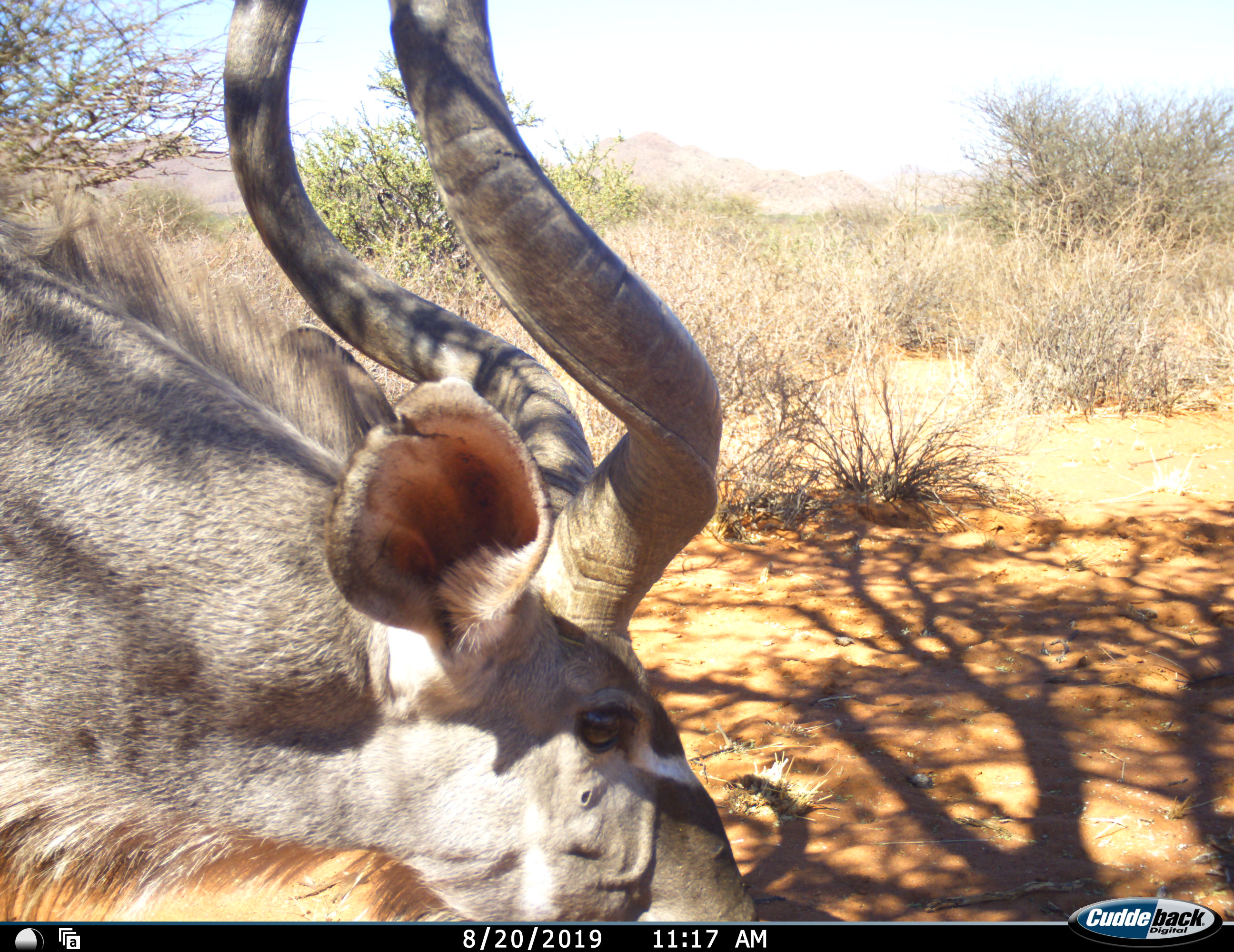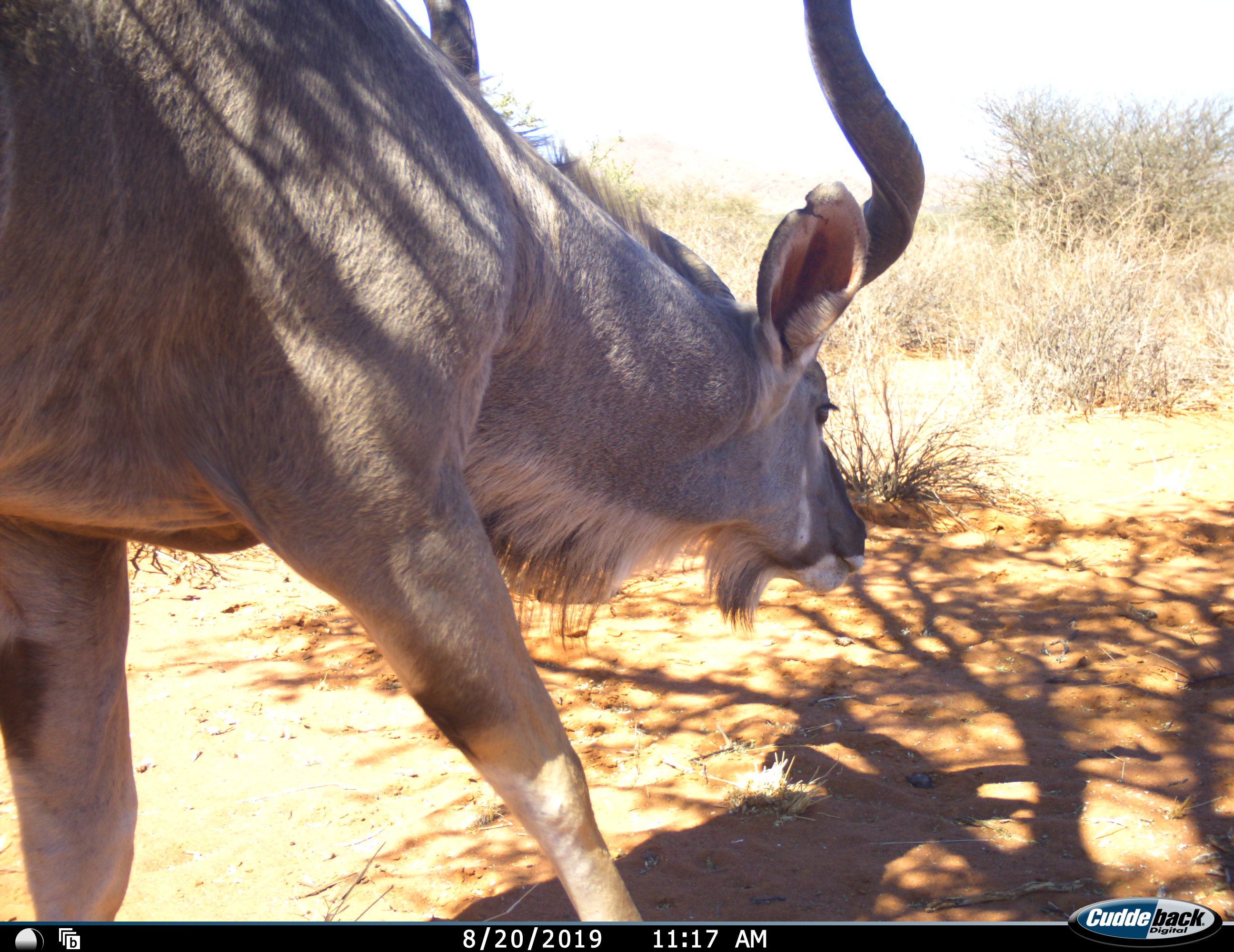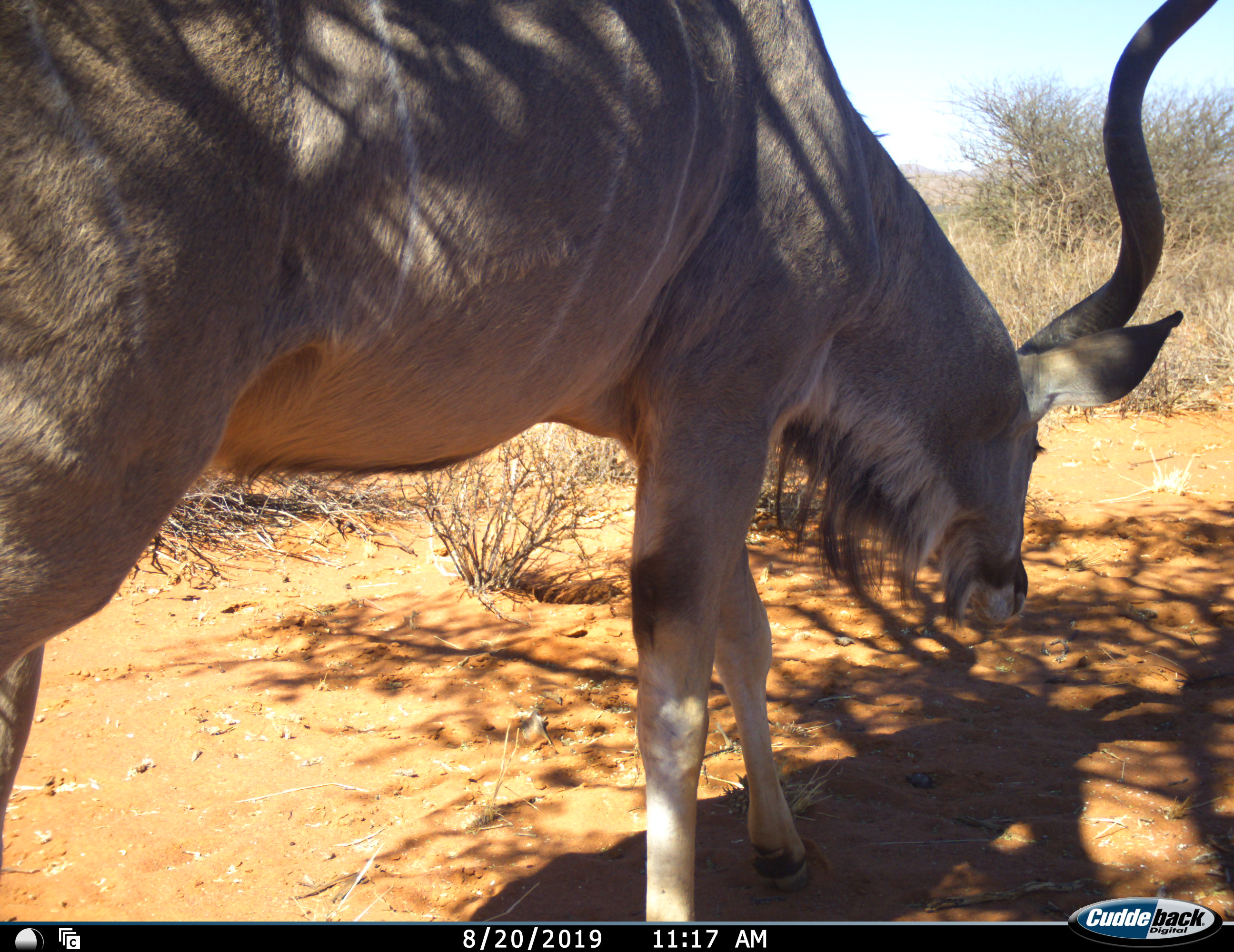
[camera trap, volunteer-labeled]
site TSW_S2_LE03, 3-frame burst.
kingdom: Animalia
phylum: Chordata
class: Mammalia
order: Artiodactyla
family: Bovidae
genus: Tragelaphus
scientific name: Tragelaphus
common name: kudu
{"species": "kudu (Tragelaphus)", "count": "1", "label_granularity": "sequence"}